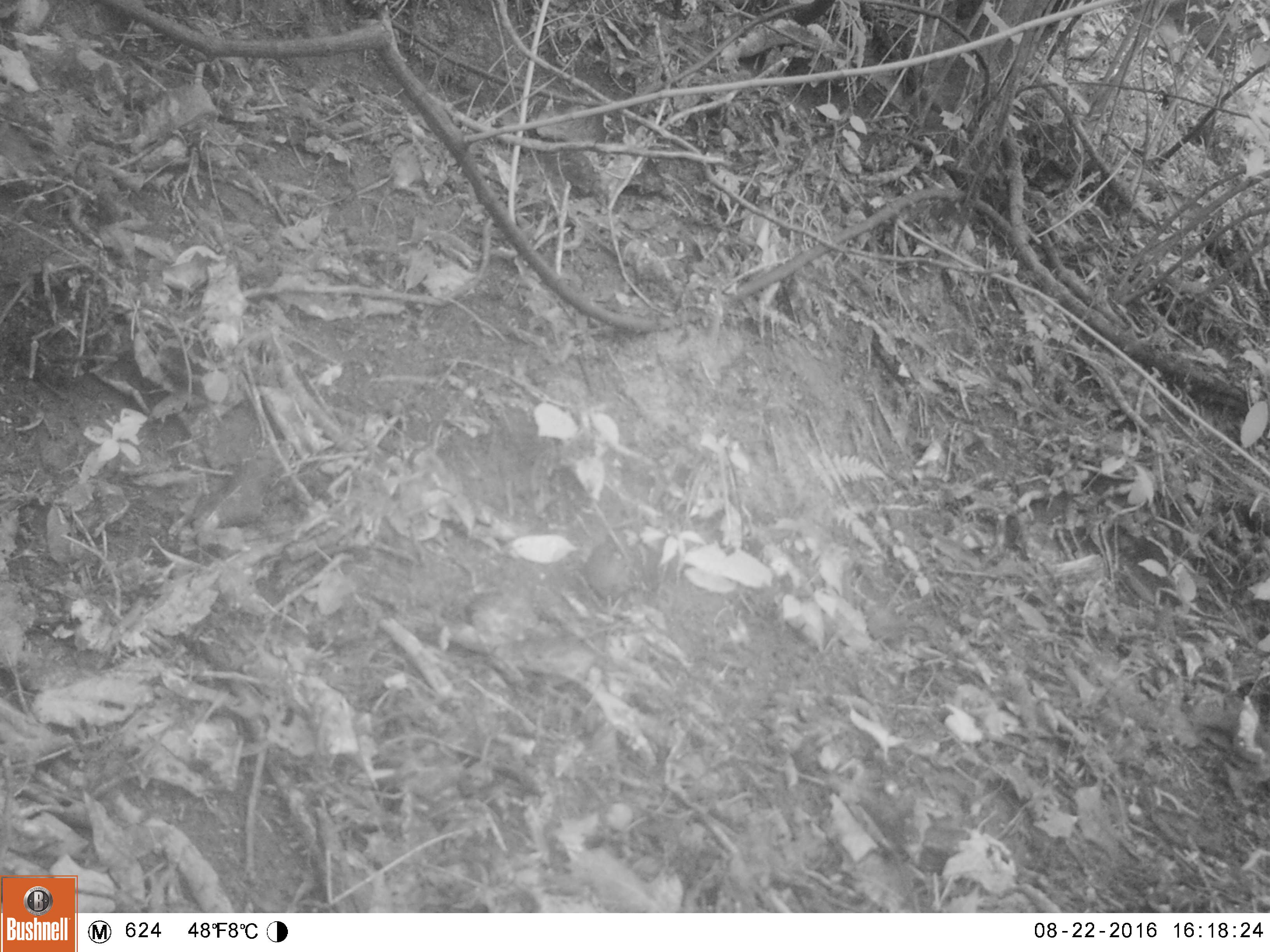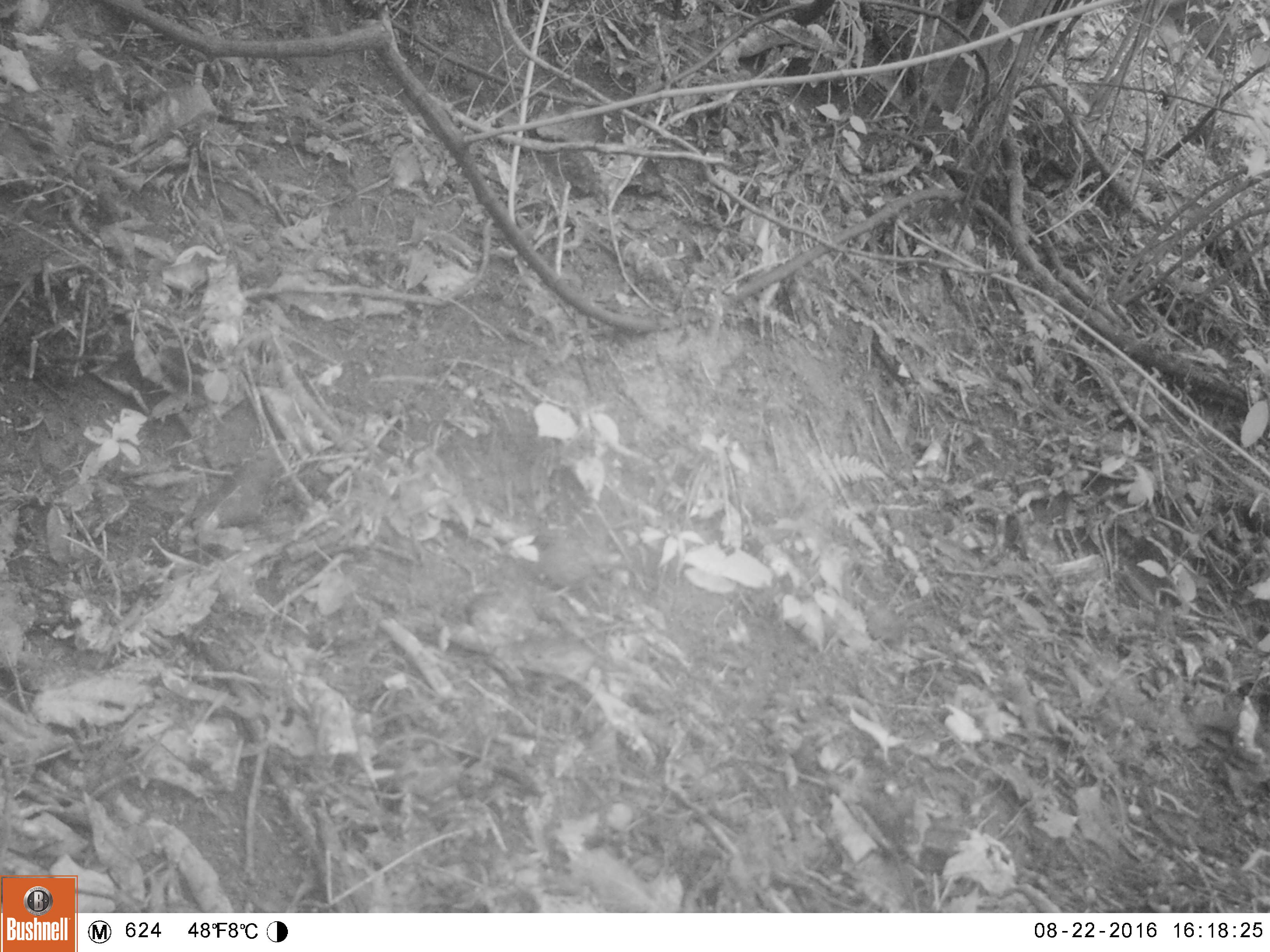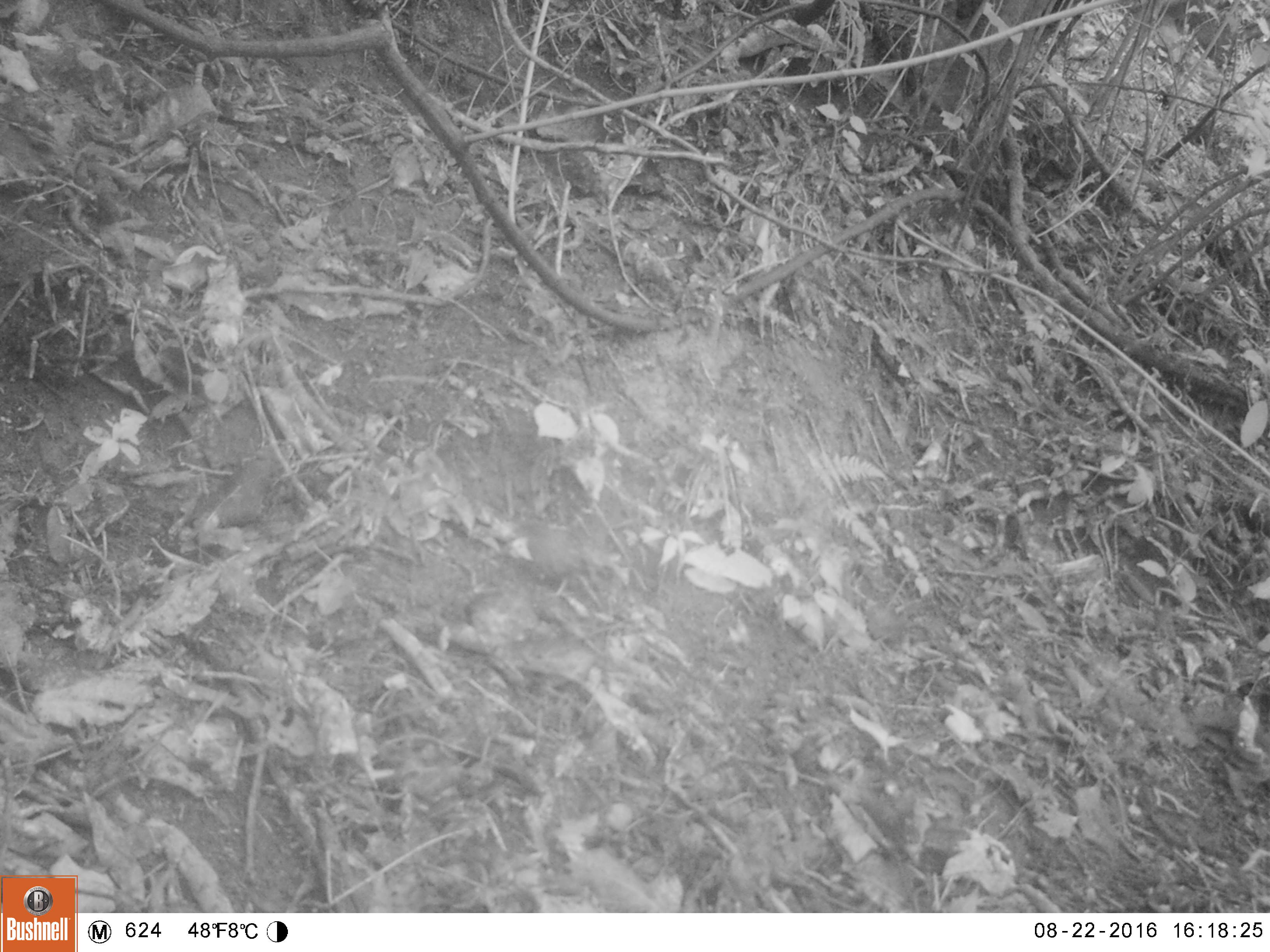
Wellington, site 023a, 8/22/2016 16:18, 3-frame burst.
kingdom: Animalia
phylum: Chordata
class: Aves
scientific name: Aves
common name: bird